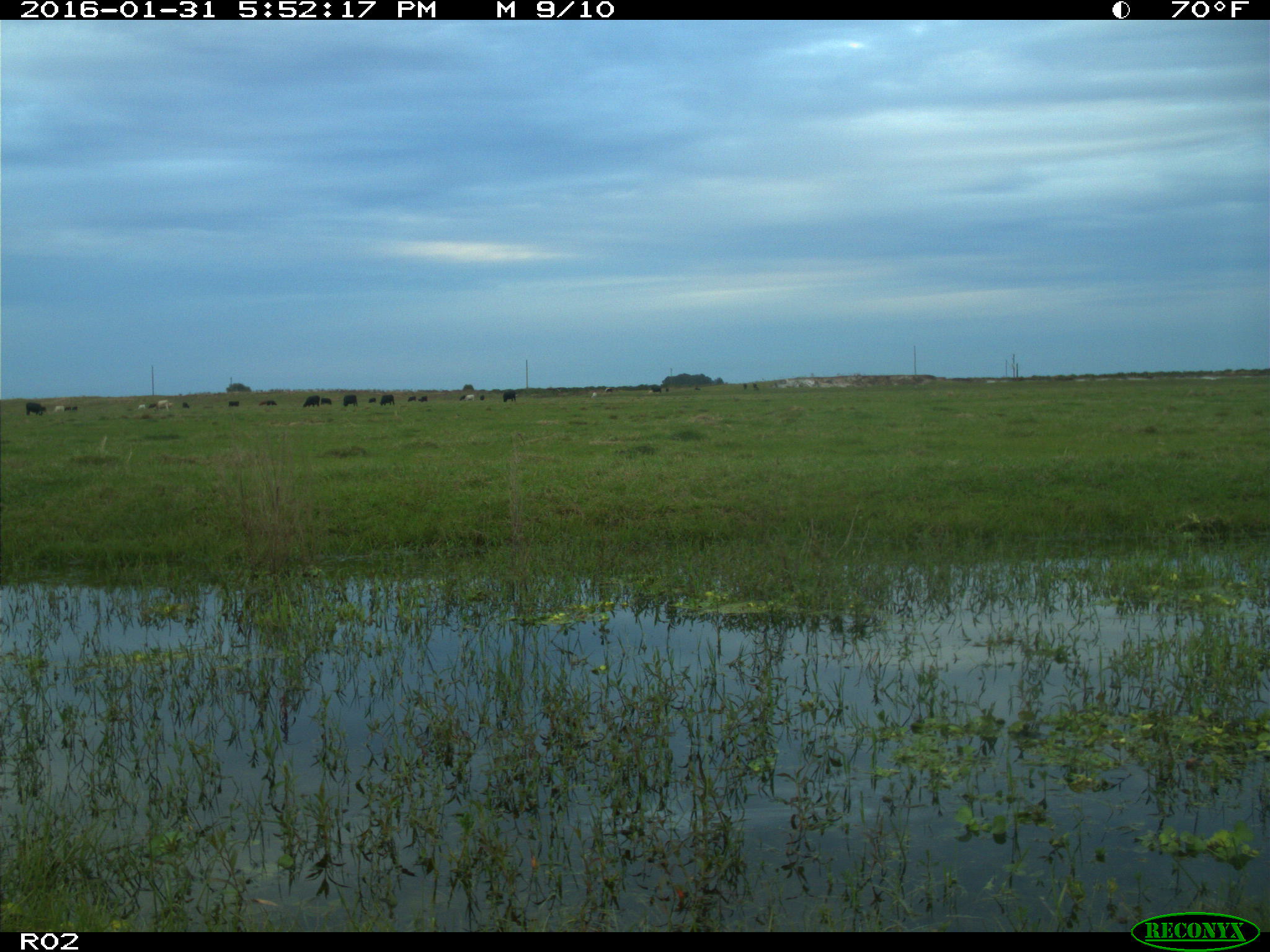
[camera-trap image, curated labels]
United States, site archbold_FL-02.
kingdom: Animalia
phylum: Chordata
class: Mammalia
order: Artiodactyla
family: Bovidae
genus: Bos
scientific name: Bos taurus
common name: domestic cow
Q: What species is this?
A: Bos taurus (domestic cow).